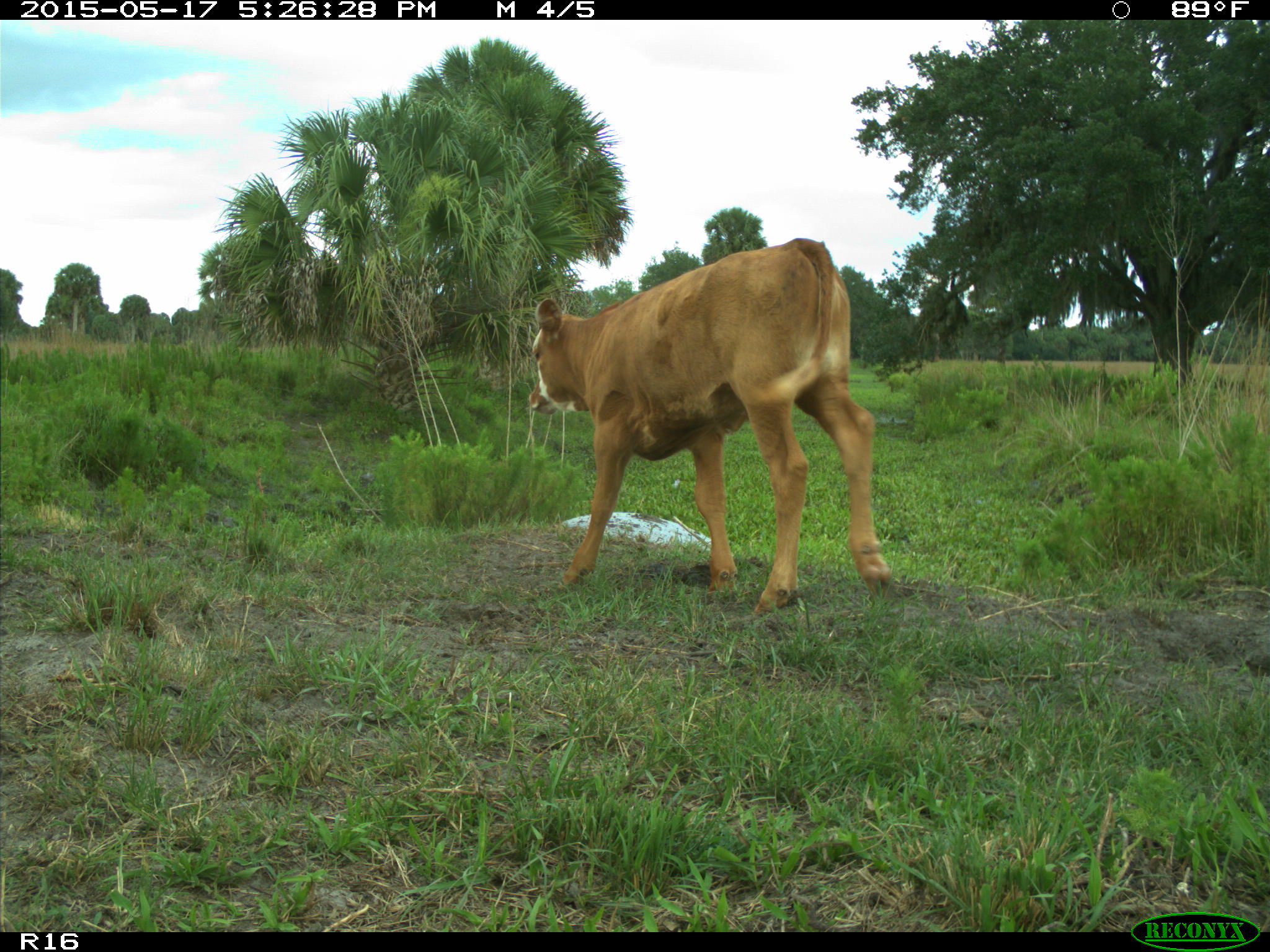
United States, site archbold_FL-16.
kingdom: Animalia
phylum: Chordata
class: Mammalia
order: Artiodactyla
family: Bovidae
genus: Bos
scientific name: Bos taurus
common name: domestic cow